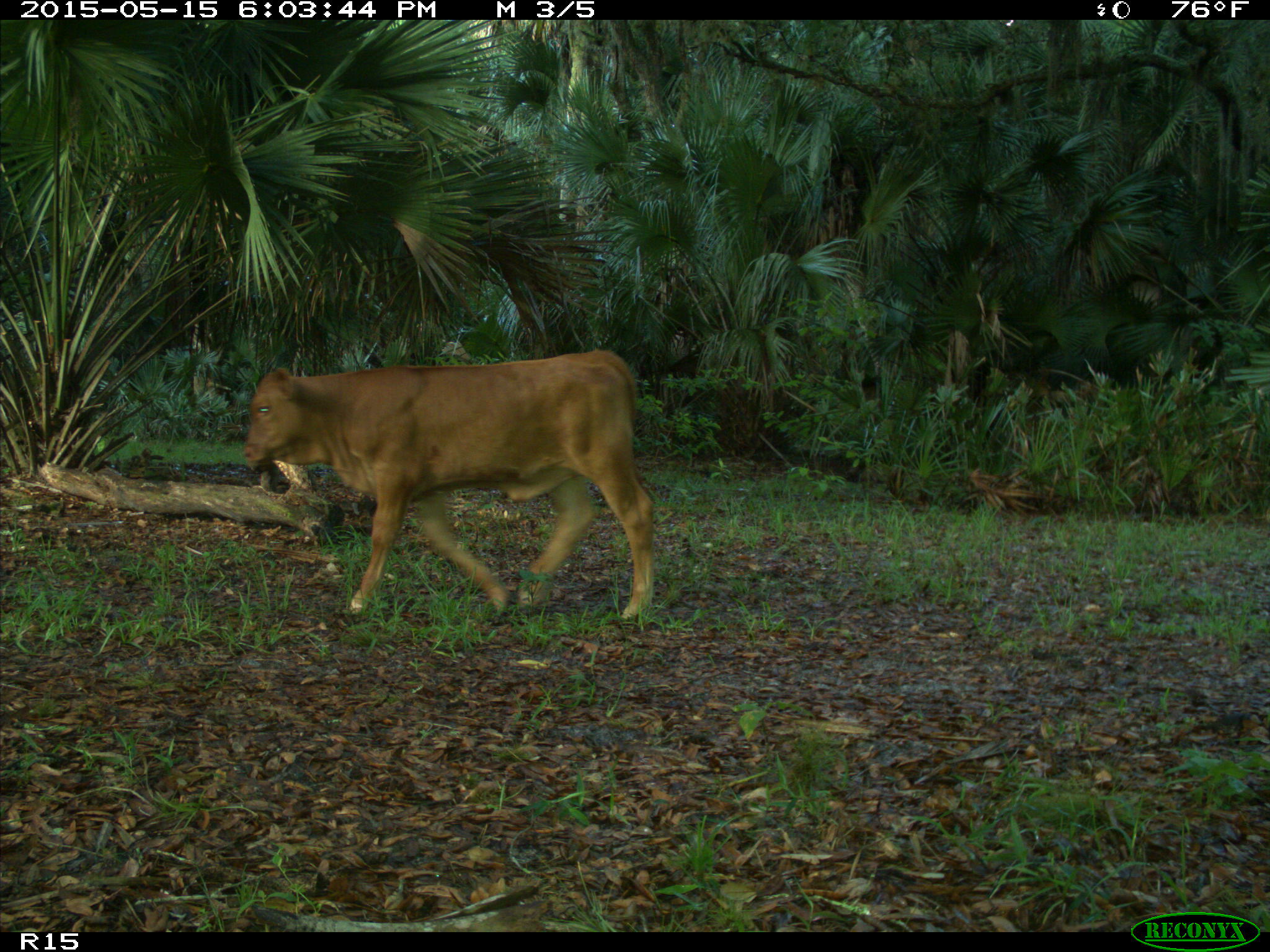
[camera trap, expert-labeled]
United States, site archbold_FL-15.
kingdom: Animalia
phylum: Chordata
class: Mammalia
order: Artiodactyla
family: Bovidae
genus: Bos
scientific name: Bos taurus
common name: domestic cow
Bos taurus (domestic cow).